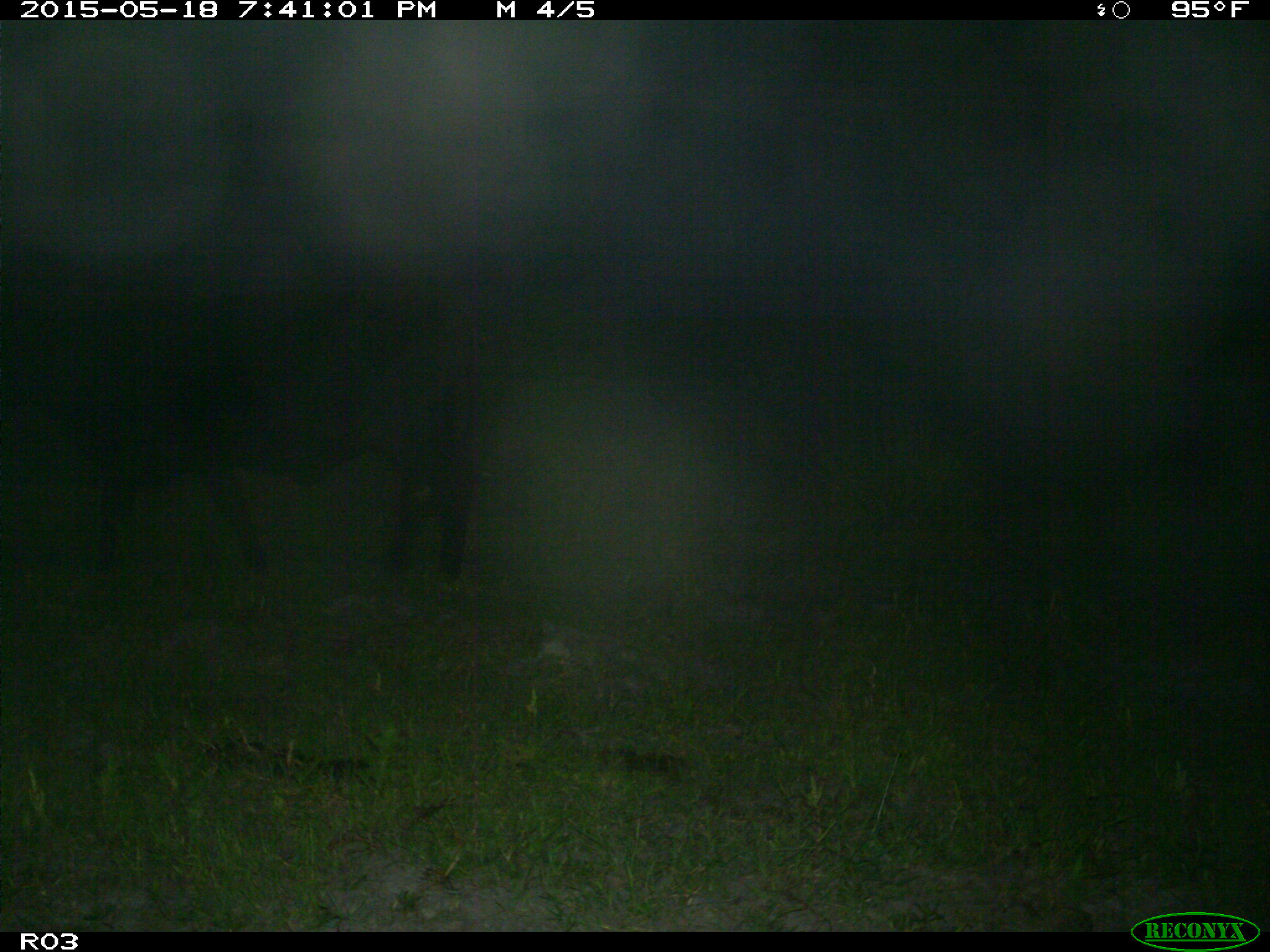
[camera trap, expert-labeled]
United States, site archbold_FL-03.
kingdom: Animalia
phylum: Chordata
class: Mammalia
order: Artiodactyla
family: Bovidae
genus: Bos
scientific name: Bos taurus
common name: domestic cow